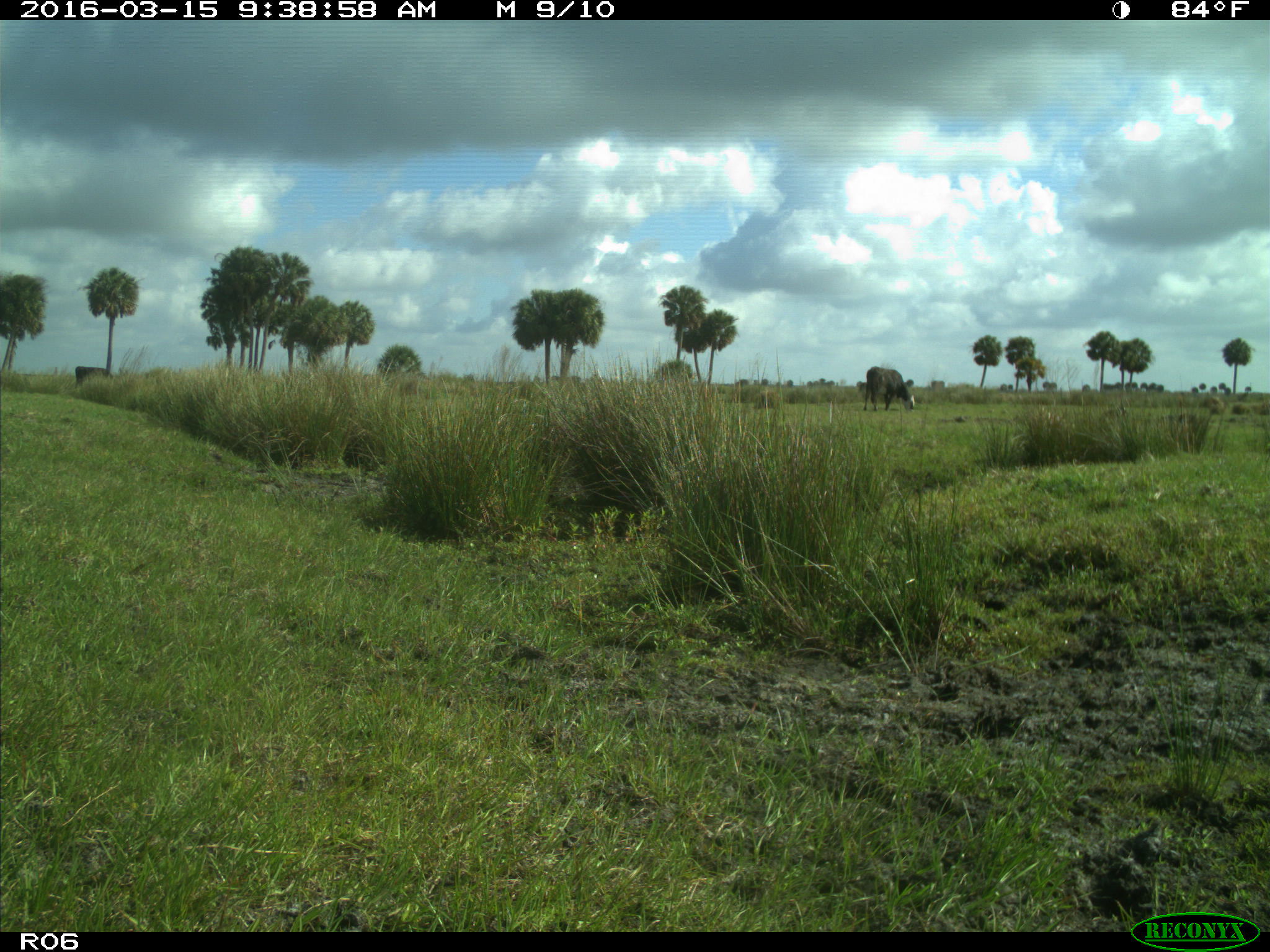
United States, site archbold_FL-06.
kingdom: Animalia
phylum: Chordata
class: Mammalia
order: Artiodactyla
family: Bovidae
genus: Bos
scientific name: Bos taurus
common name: domestic cow